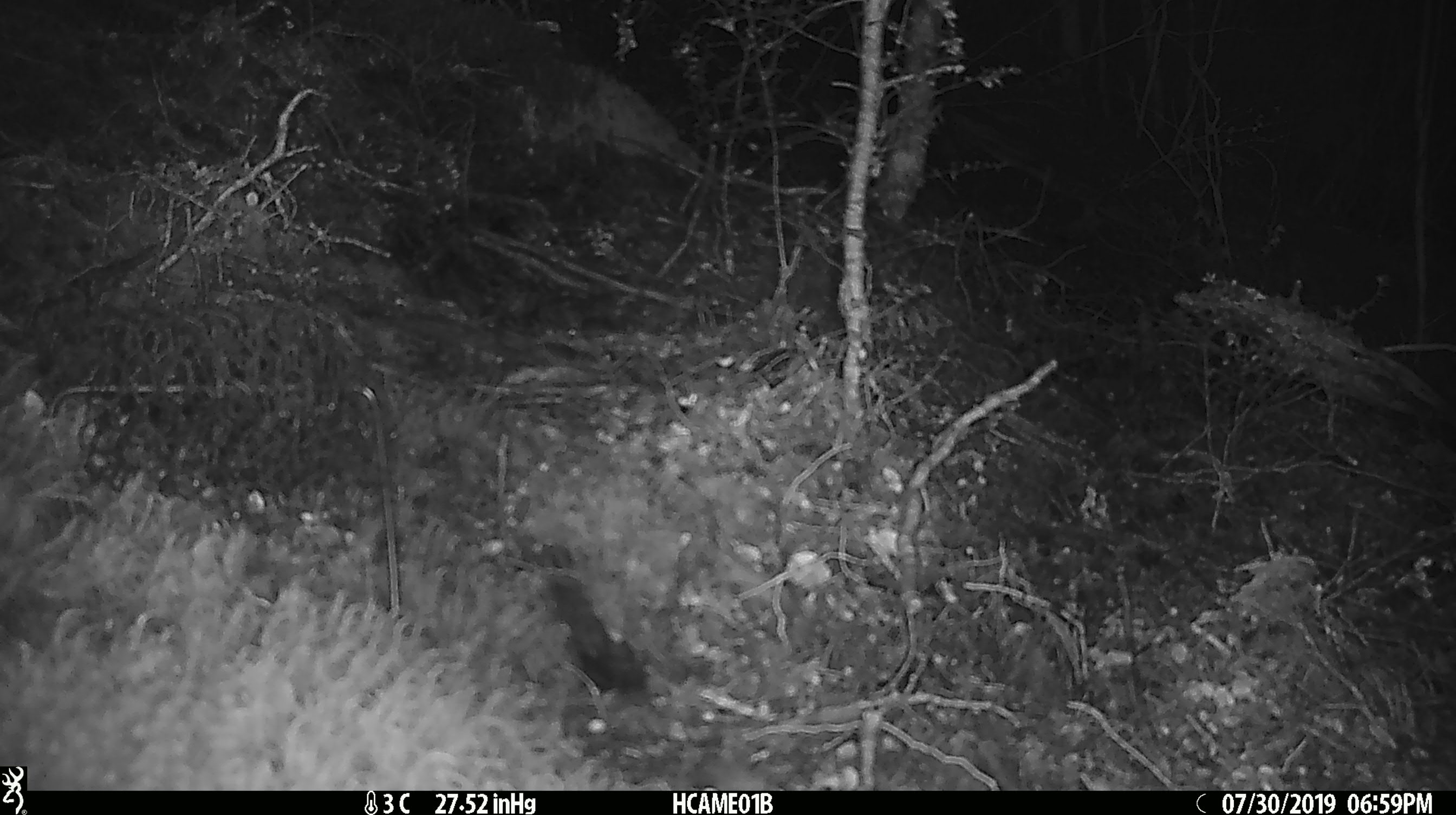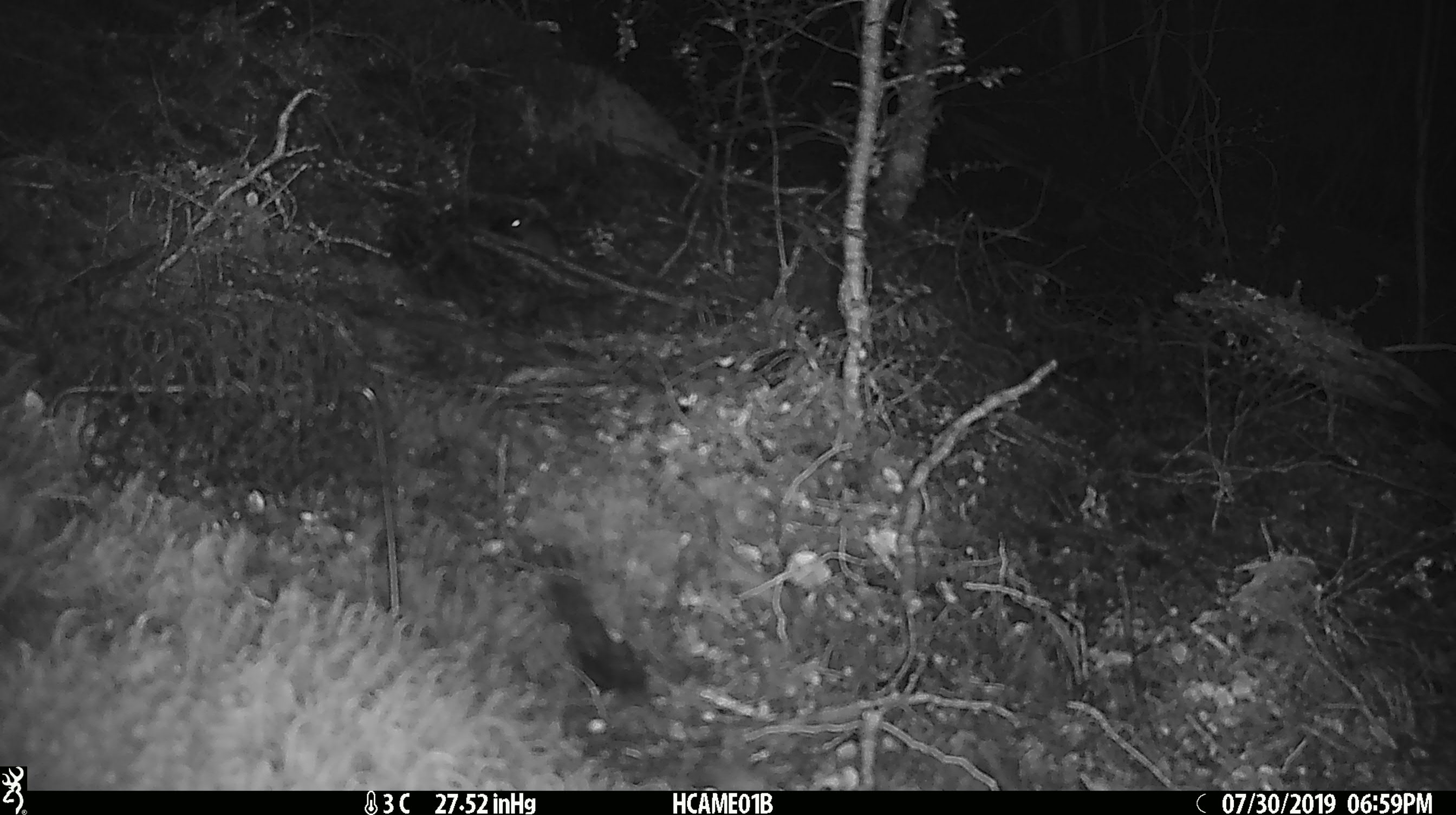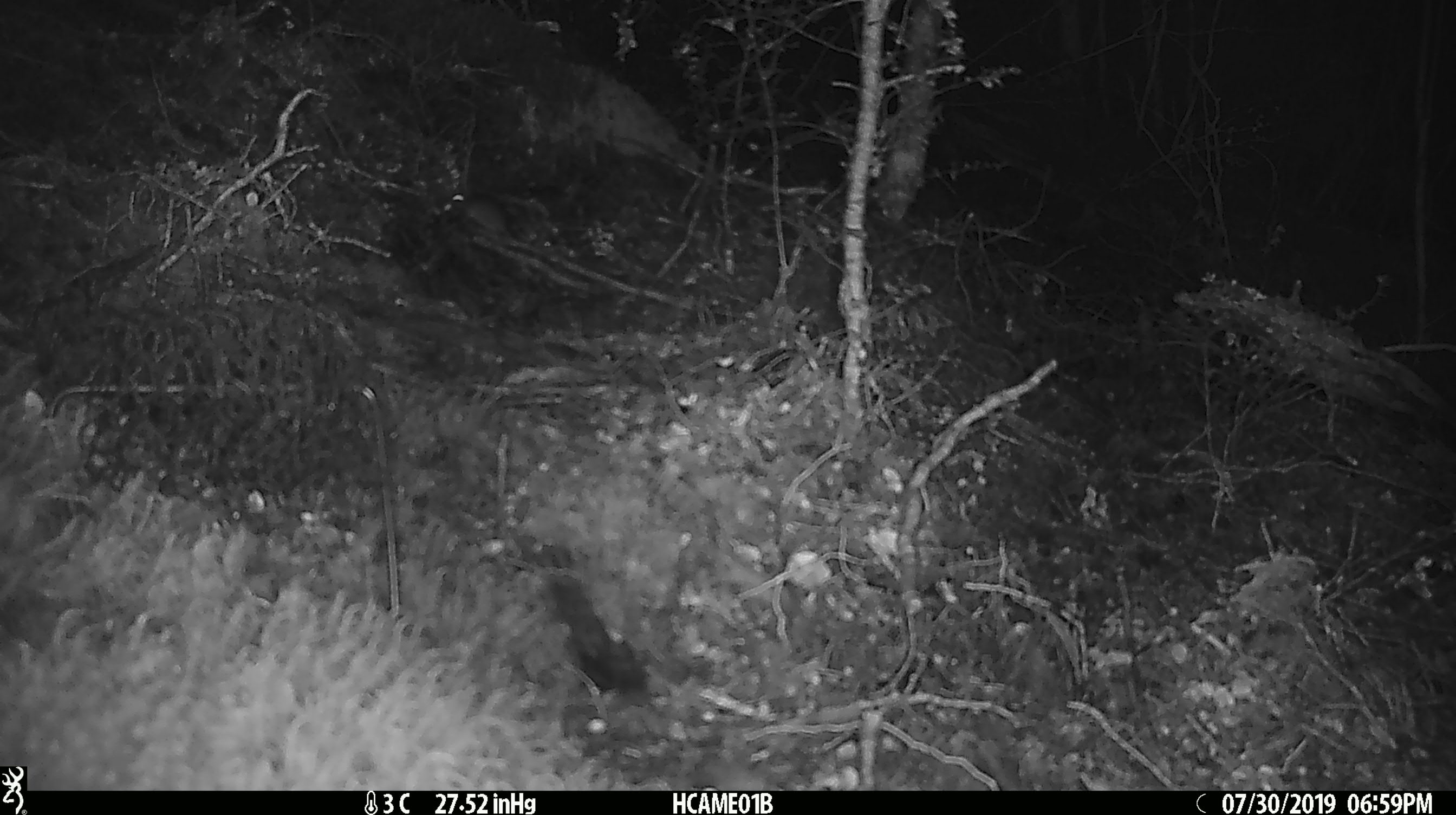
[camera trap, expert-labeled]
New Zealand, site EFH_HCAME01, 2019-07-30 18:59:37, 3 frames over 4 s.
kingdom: Animalia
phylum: Chordata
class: Mammalia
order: Rodentia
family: Muridae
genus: Mus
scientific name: Mus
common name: mouse